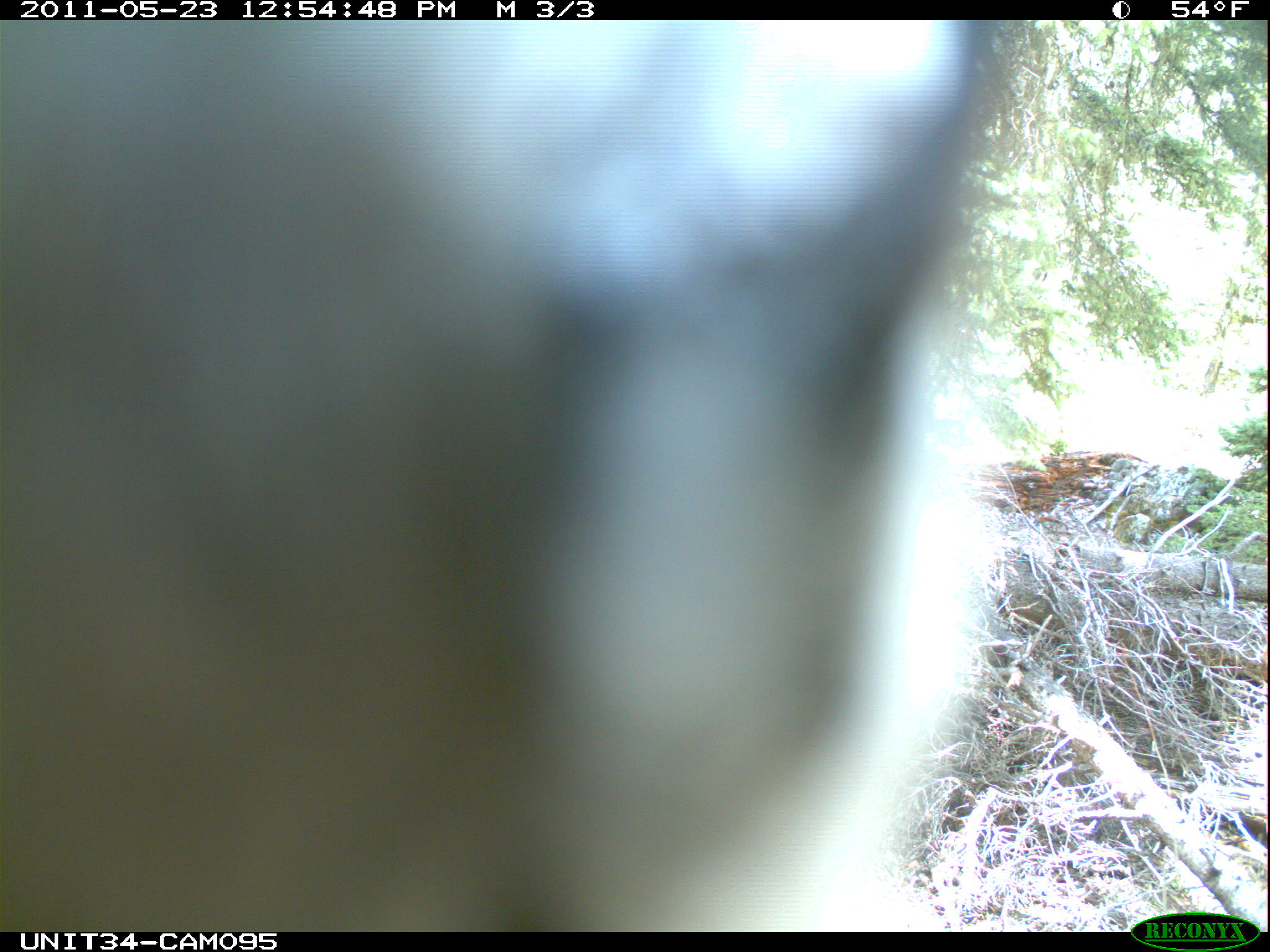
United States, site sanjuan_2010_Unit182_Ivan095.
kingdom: Animalia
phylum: Chordata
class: Aves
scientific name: Aves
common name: birds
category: unidentified bird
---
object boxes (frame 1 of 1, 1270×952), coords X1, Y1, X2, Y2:
animal: 0, 20, 1039, 932